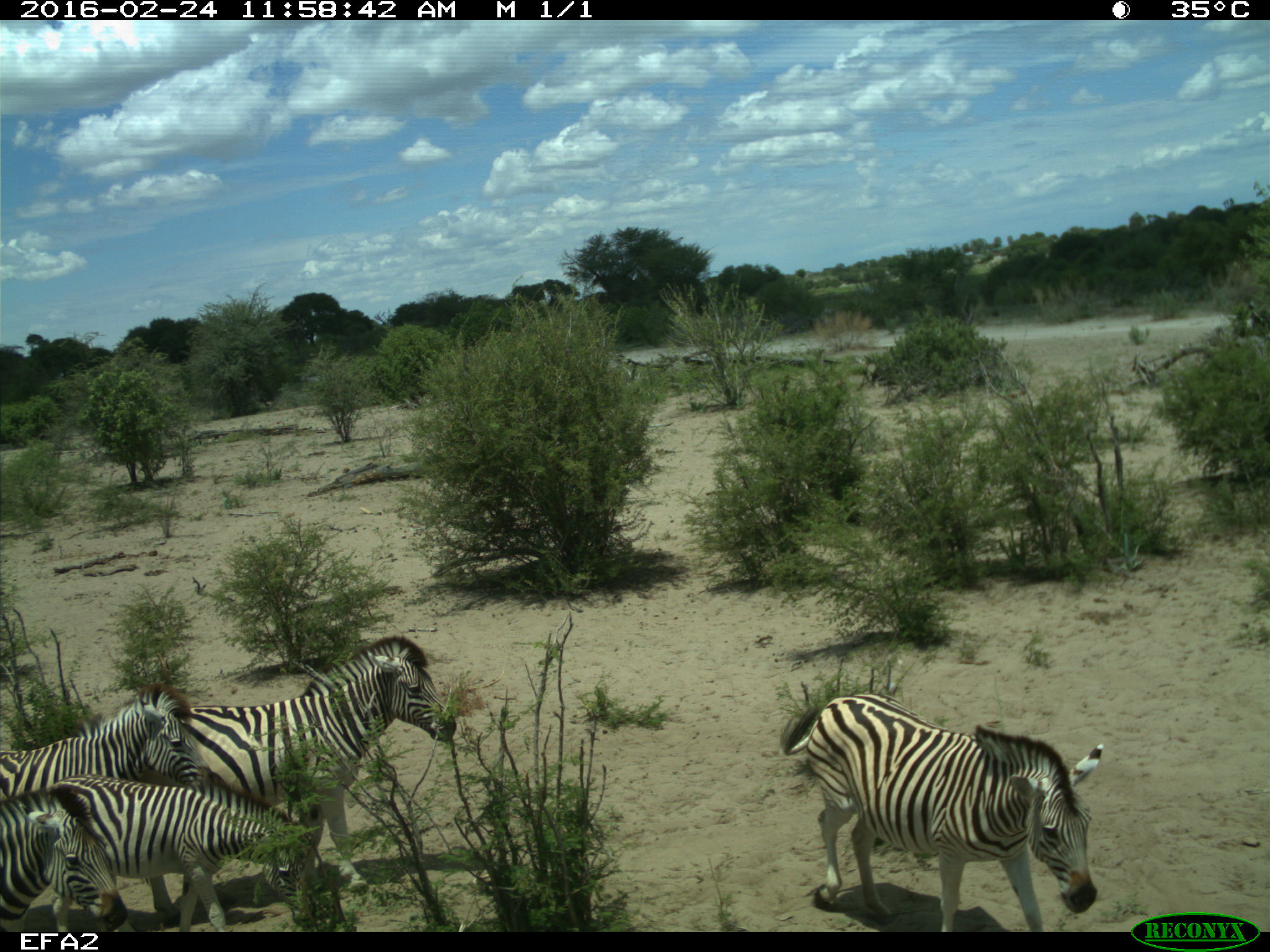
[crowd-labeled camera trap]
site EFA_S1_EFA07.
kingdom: Animalia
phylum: Chordata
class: Mammalia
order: Perissodactyla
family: Equidae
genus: Equus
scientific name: Equus quagga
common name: plains zebra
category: zebraplains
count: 5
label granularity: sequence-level